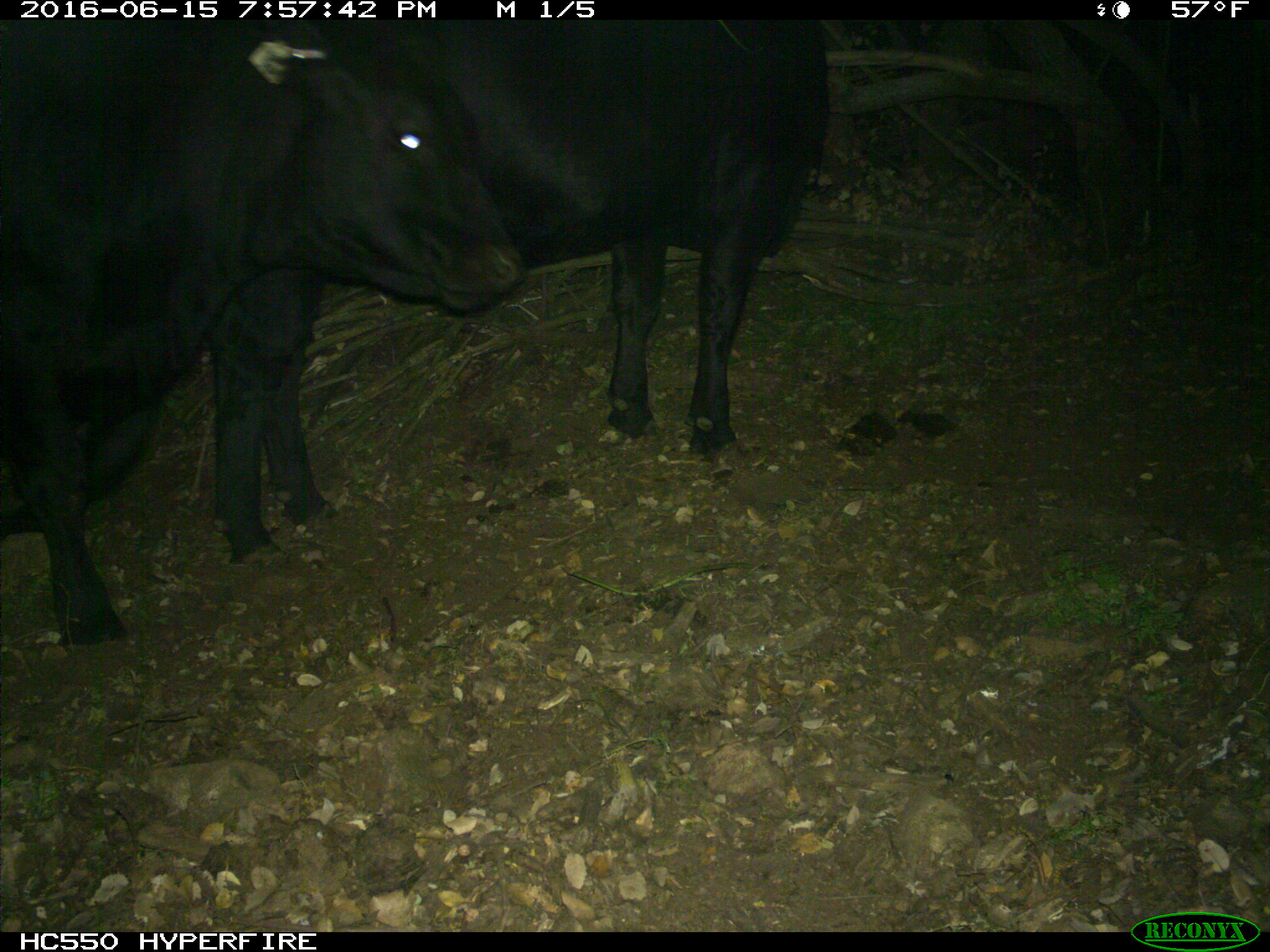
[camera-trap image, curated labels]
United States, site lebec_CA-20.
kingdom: Animalia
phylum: Chordata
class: Mammalia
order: Artiodactyla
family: Bovidae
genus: Bos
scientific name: Bos taurus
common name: domestic cow